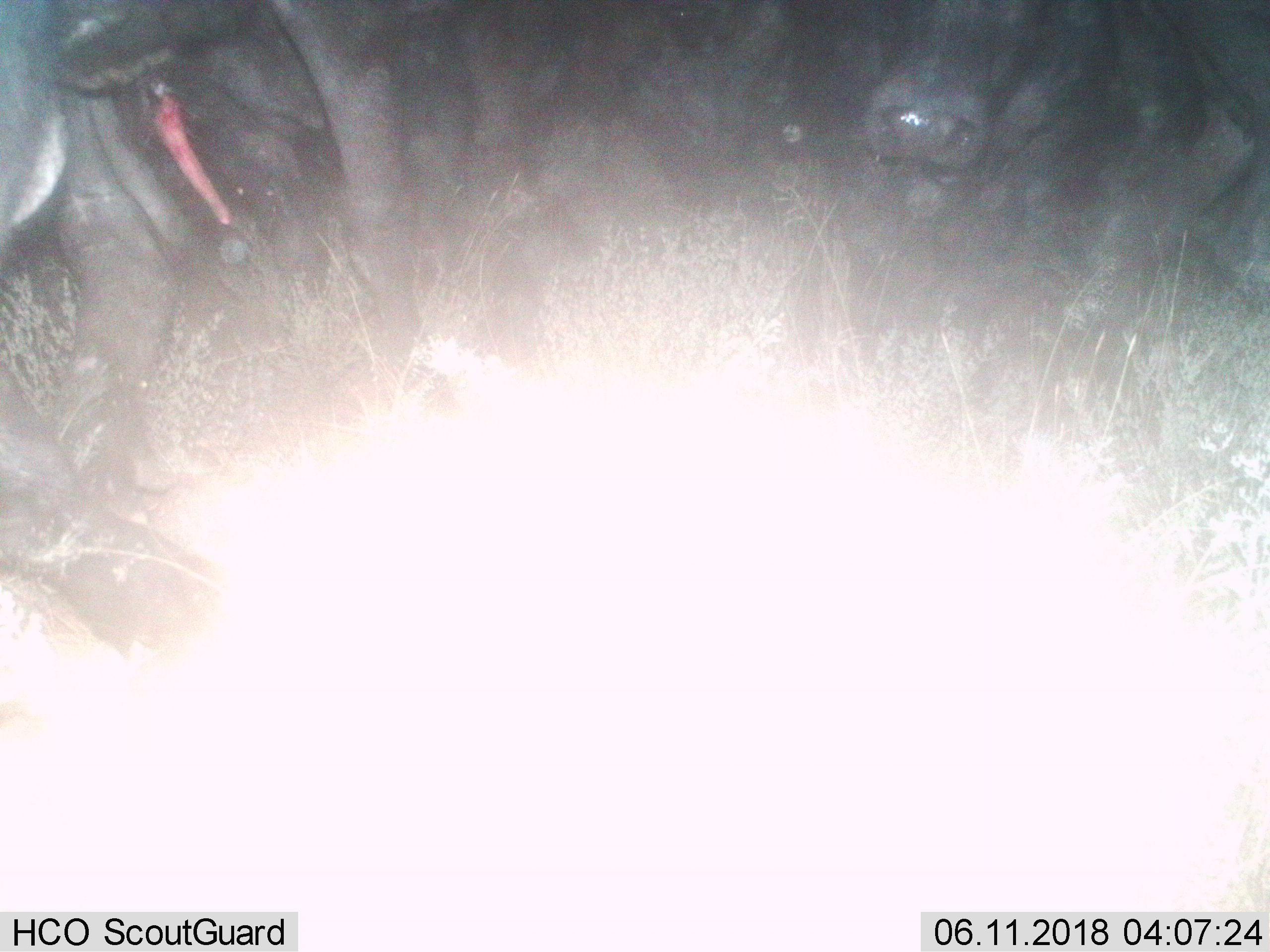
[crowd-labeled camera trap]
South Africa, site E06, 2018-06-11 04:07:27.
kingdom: Animalia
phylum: Chordata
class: Mammalia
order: Artiodactyla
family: Bovidae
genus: Syncerus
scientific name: Syncerus caffer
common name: cape buffalo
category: buffalo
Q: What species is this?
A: Buffalo (cape buffalo) (Syncerus caffer).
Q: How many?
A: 4.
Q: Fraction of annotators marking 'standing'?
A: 33%.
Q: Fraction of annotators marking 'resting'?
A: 0%.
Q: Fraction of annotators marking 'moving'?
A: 33%.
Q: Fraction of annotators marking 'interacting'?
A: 33%.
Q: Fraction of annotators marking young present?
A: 0%.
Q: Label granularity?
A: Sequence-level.